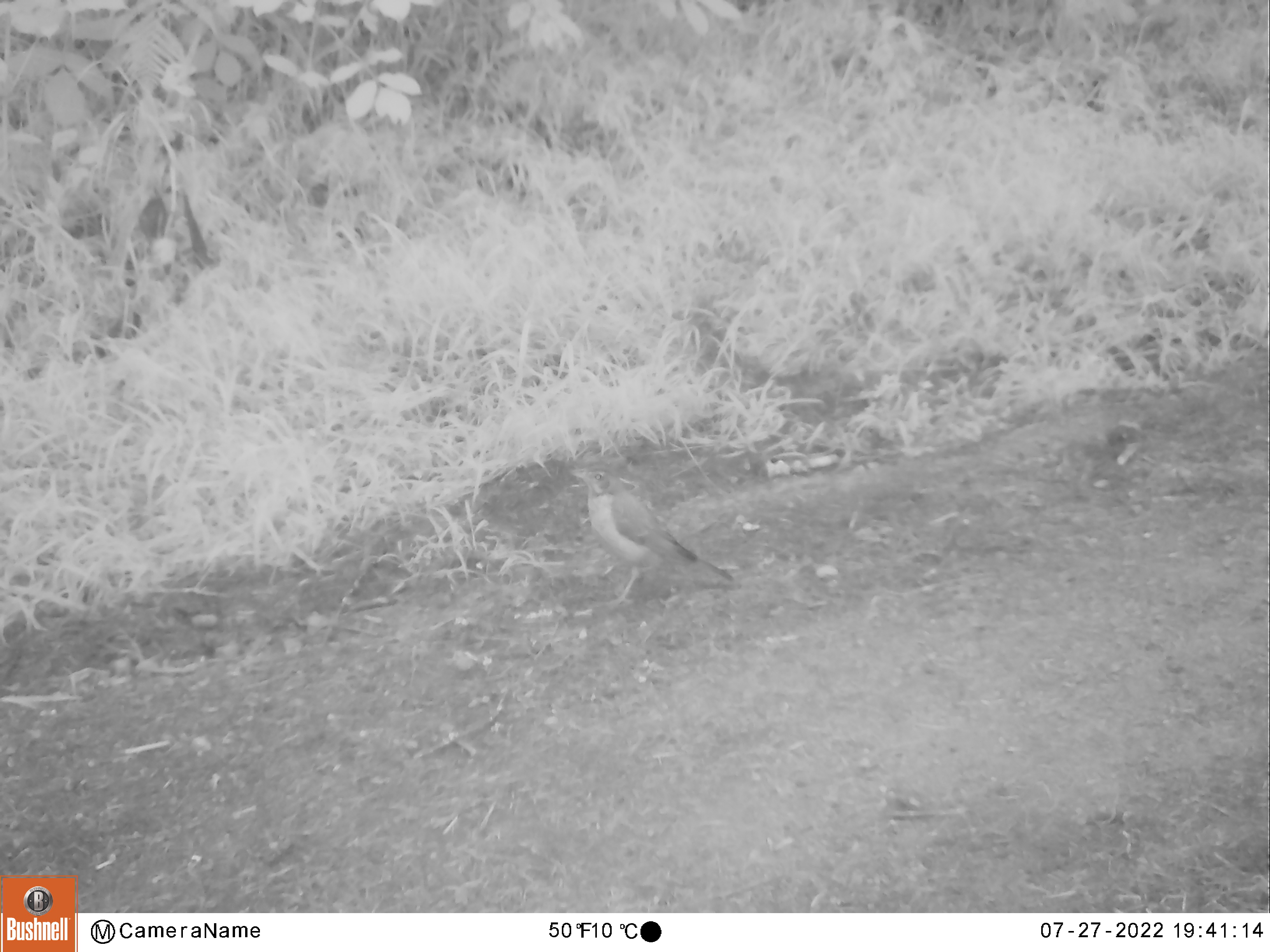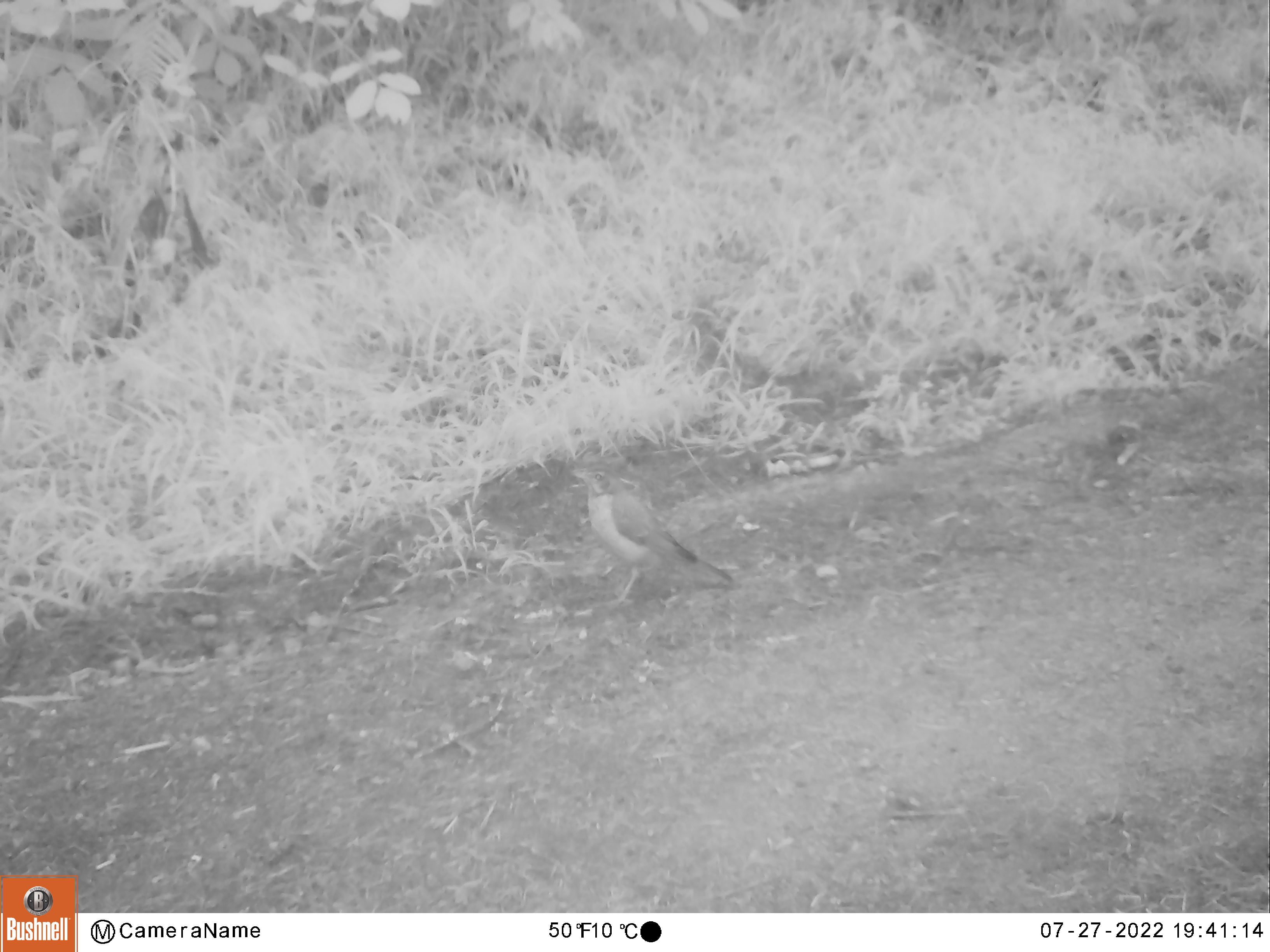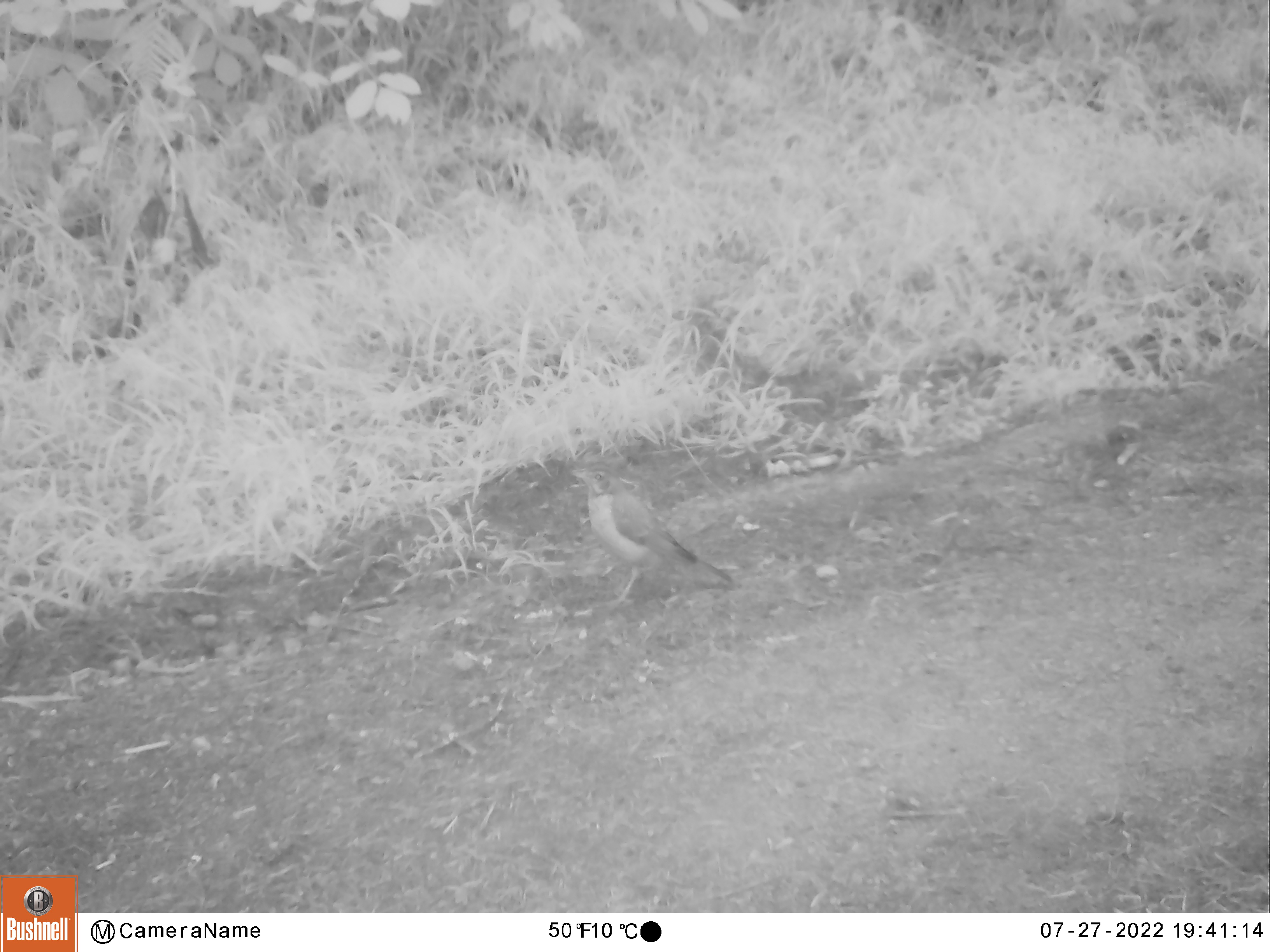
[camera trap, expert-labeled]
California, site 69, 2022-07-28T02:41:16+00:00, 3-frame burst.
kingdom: Animalia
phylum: Chordata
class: Aves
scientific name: Aves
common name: bird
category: unknown bird